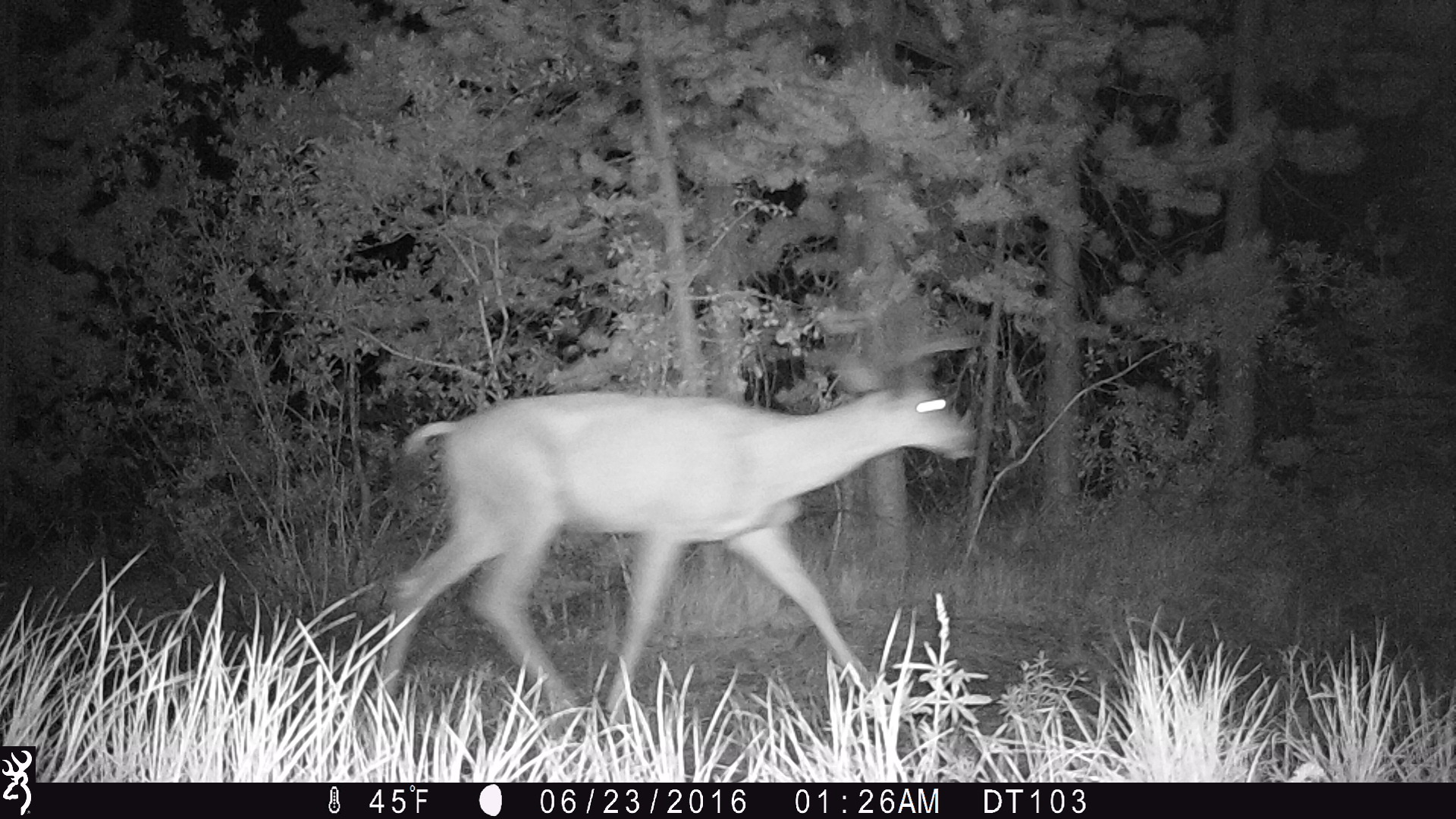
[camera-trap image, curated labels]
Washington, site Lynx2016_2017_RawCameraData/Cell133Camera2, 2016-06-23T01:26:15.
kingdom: Animalia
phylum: Chordata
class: Mammalia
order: Artiodactyla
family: Cervidae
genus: Odocoileus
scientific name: Odocoileus hemionus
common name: mule deer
Odocoileus hemionus (mule deer). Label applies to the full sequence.